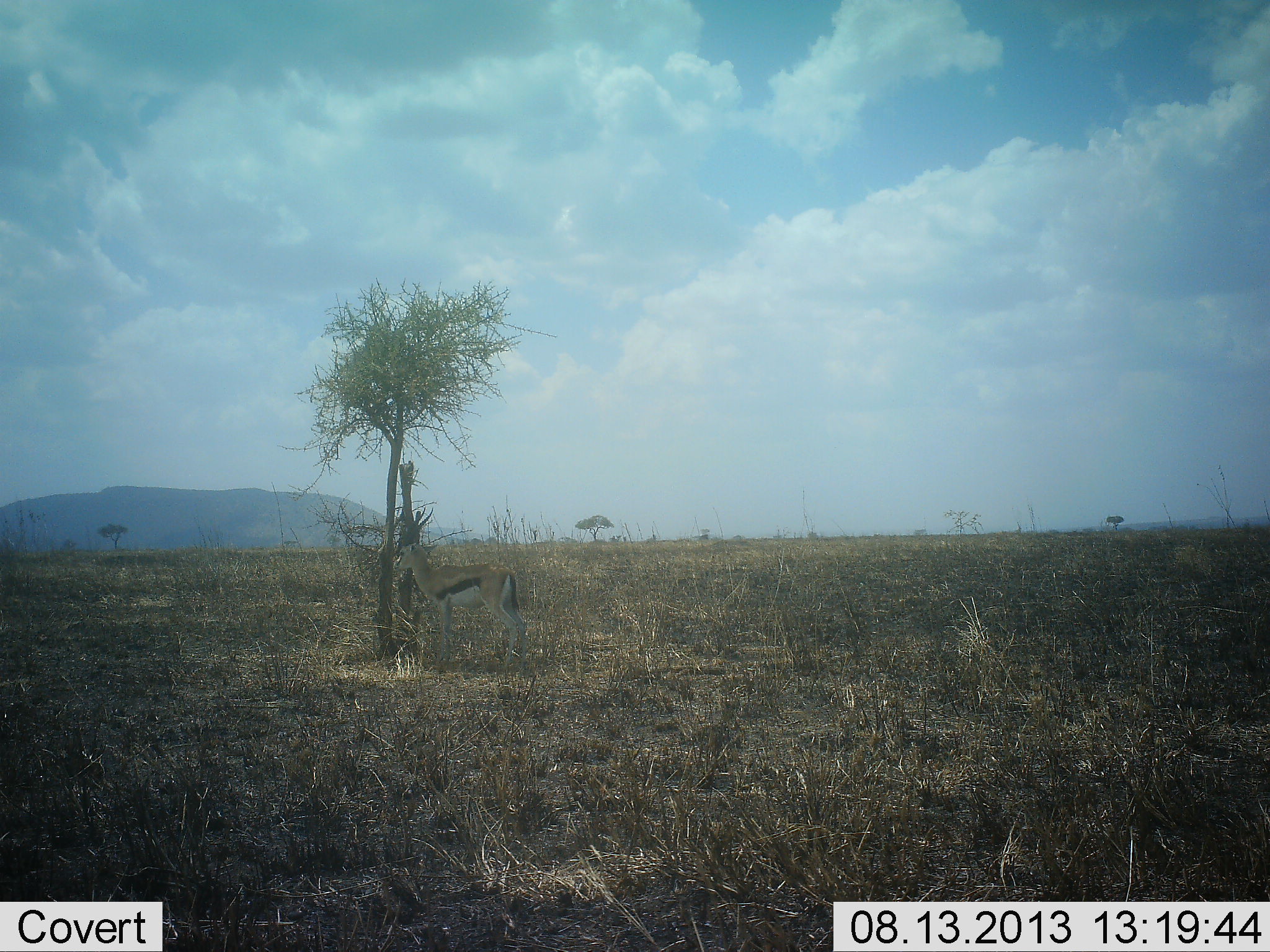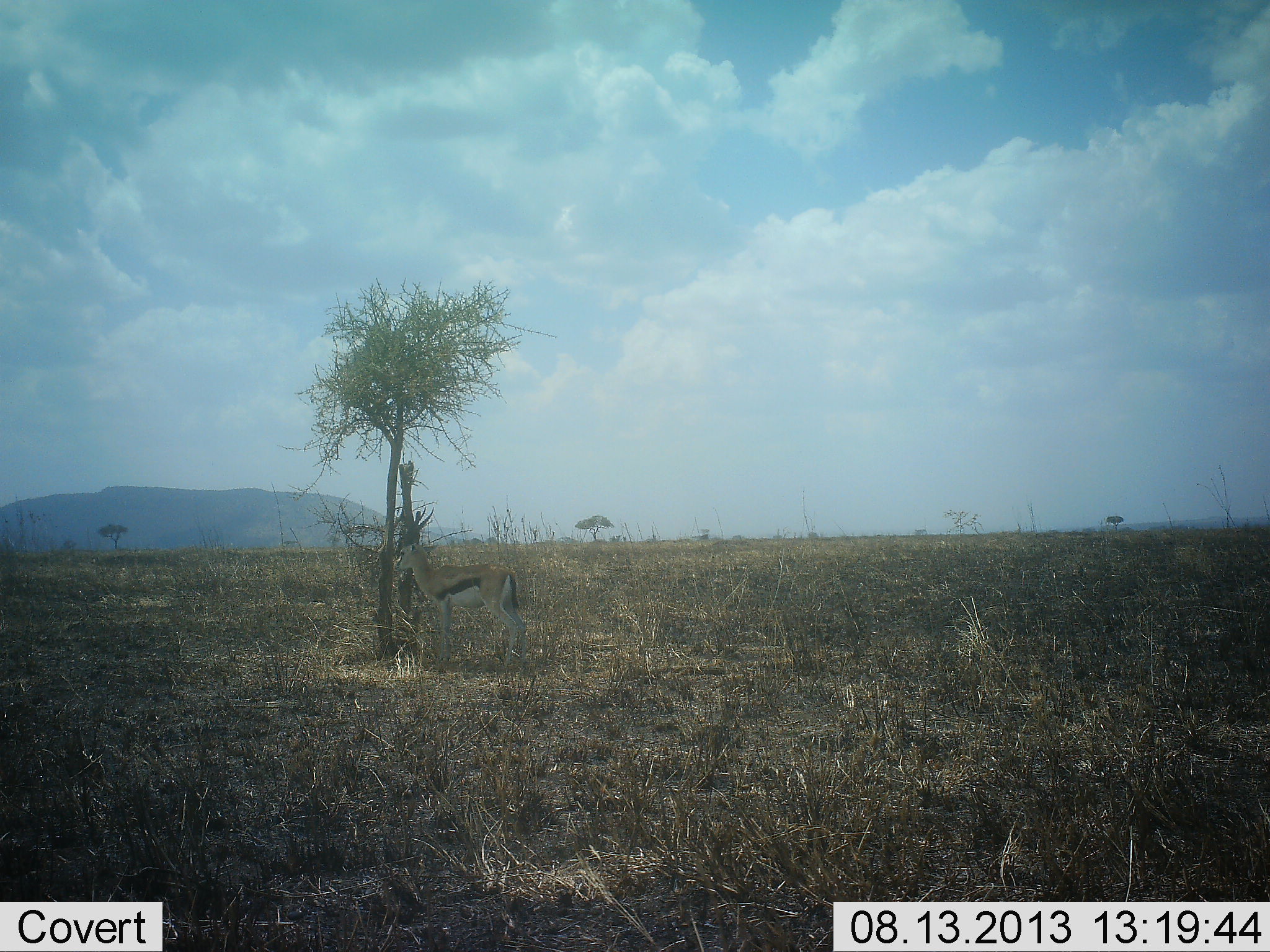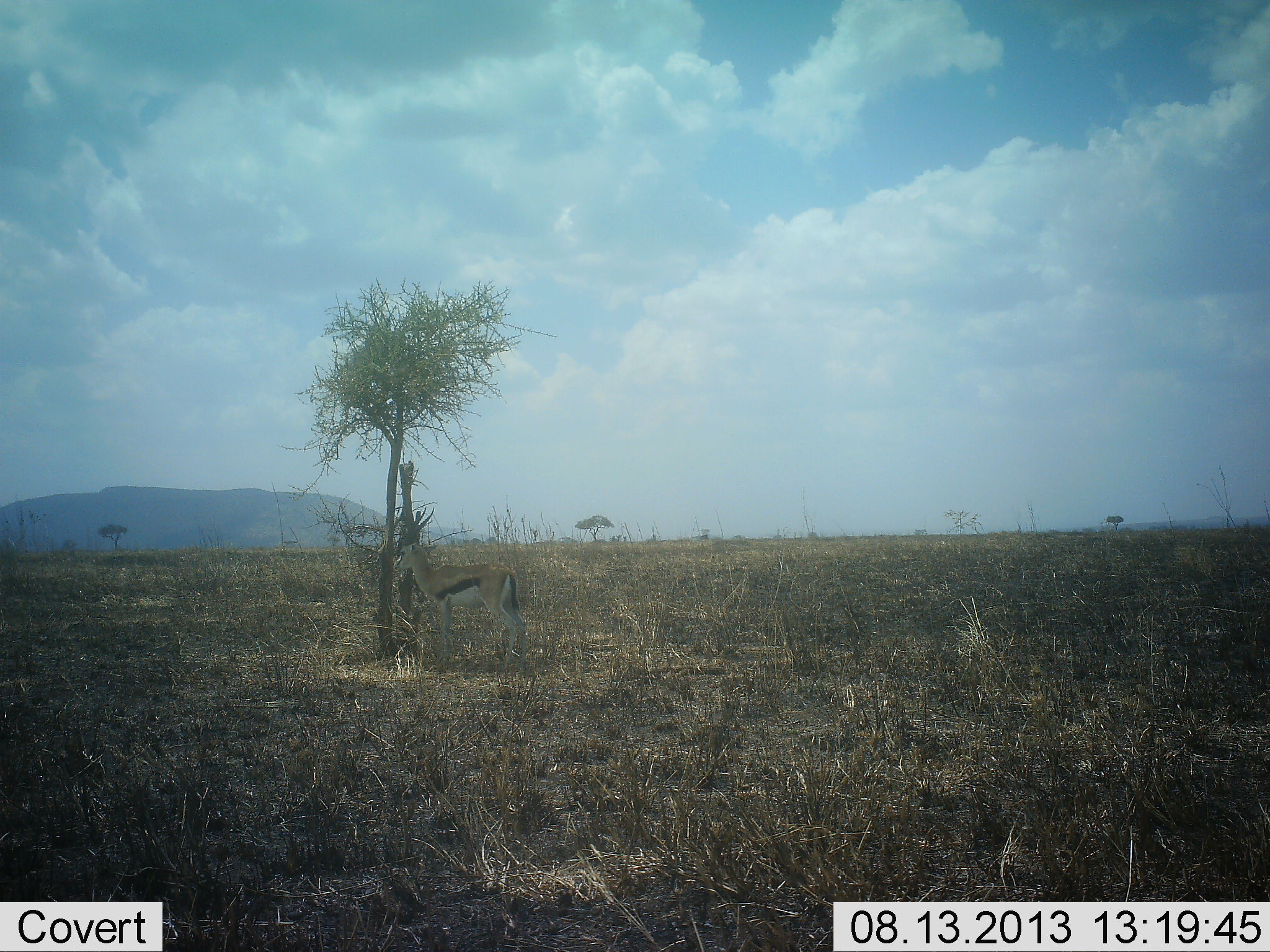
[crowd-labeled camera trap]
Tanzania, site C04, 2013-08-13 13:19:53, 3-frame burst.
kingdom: Animalia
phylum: Chordata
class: Mammalia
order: Artiodactyla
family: Bovidae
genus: Eudorcas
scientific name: Eudorcas thomsonii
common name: thomson's gazelle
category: gazellethomsons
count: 1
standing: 89%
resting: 6%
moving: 0%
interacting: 6%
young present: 0%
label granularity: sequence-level